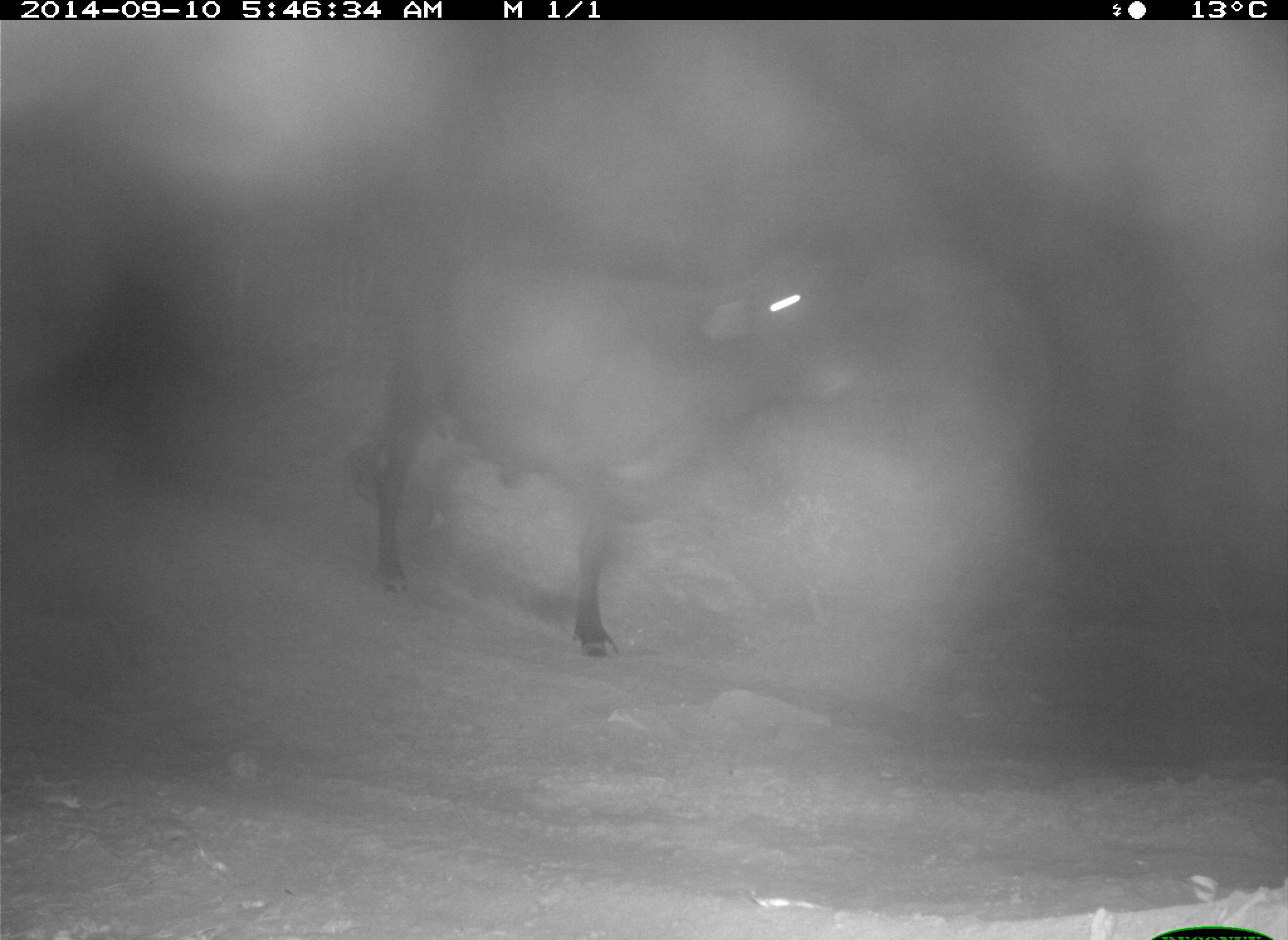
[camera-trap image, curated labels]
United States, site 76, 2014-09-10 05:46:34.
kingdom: Animalia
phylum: Chordata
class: Mammalia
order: Artiodactyla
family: Bovidae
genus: Bos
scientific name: Bos taurus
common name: cow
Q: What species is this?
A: Cow (Bos taurus).